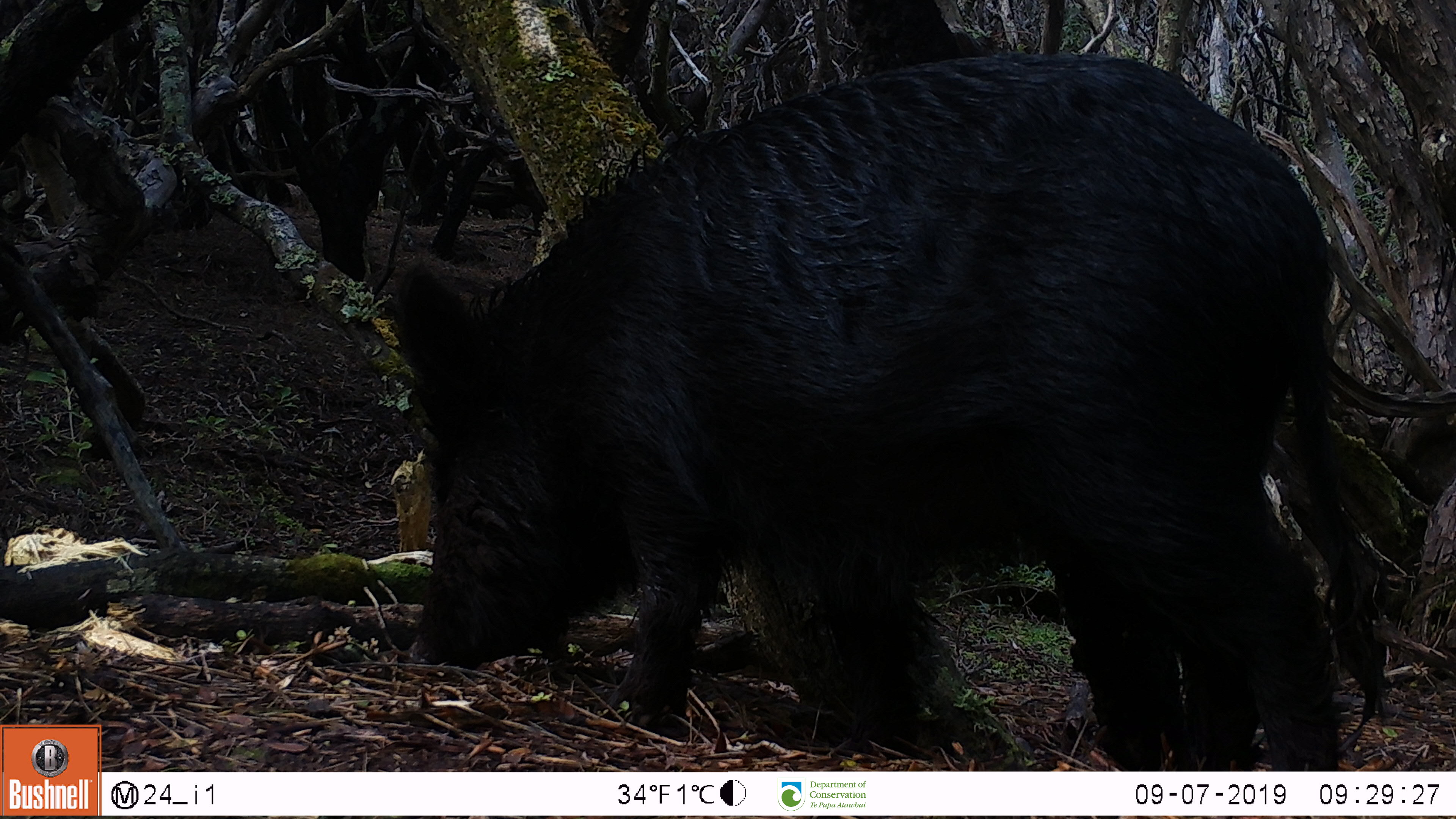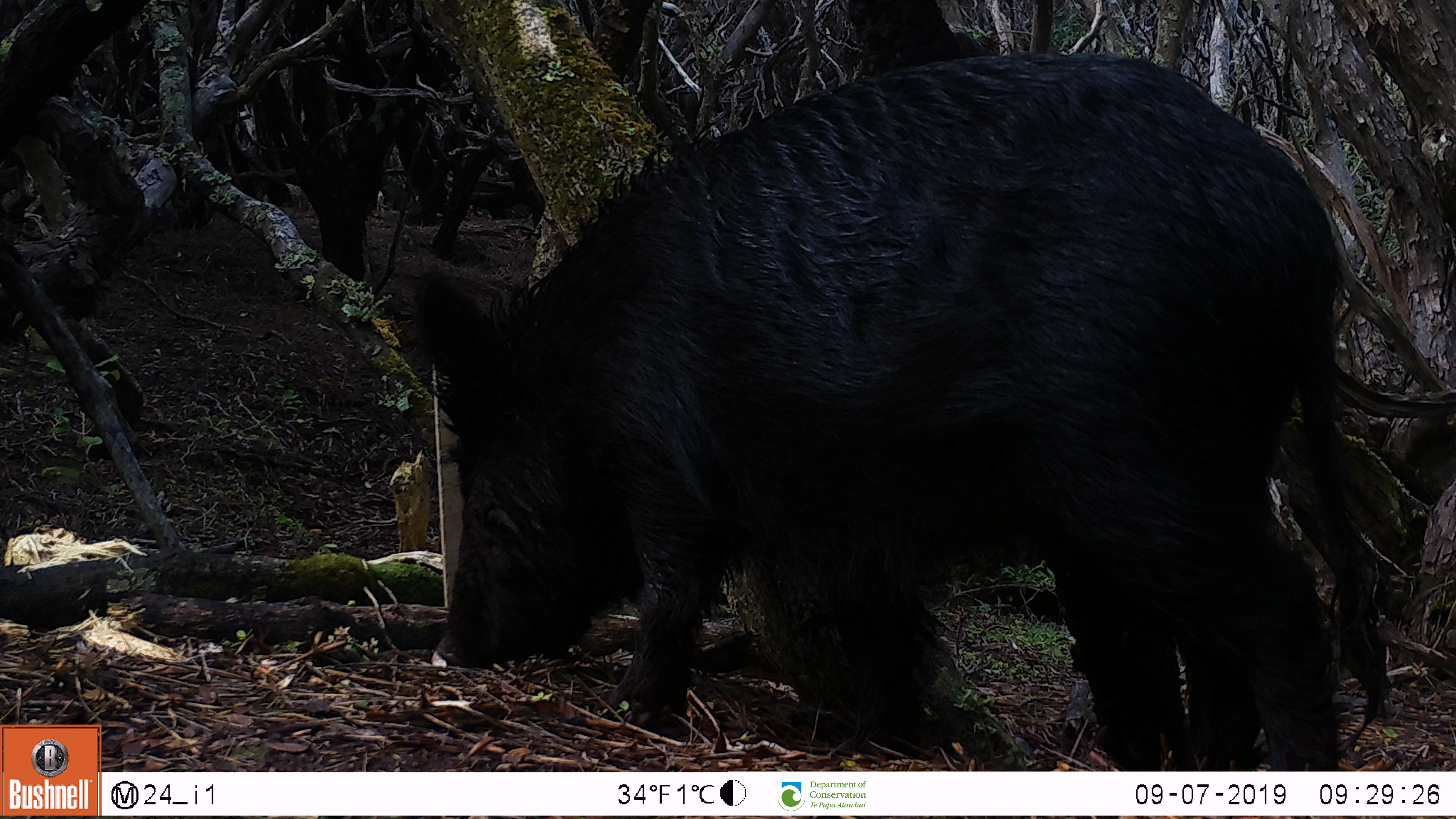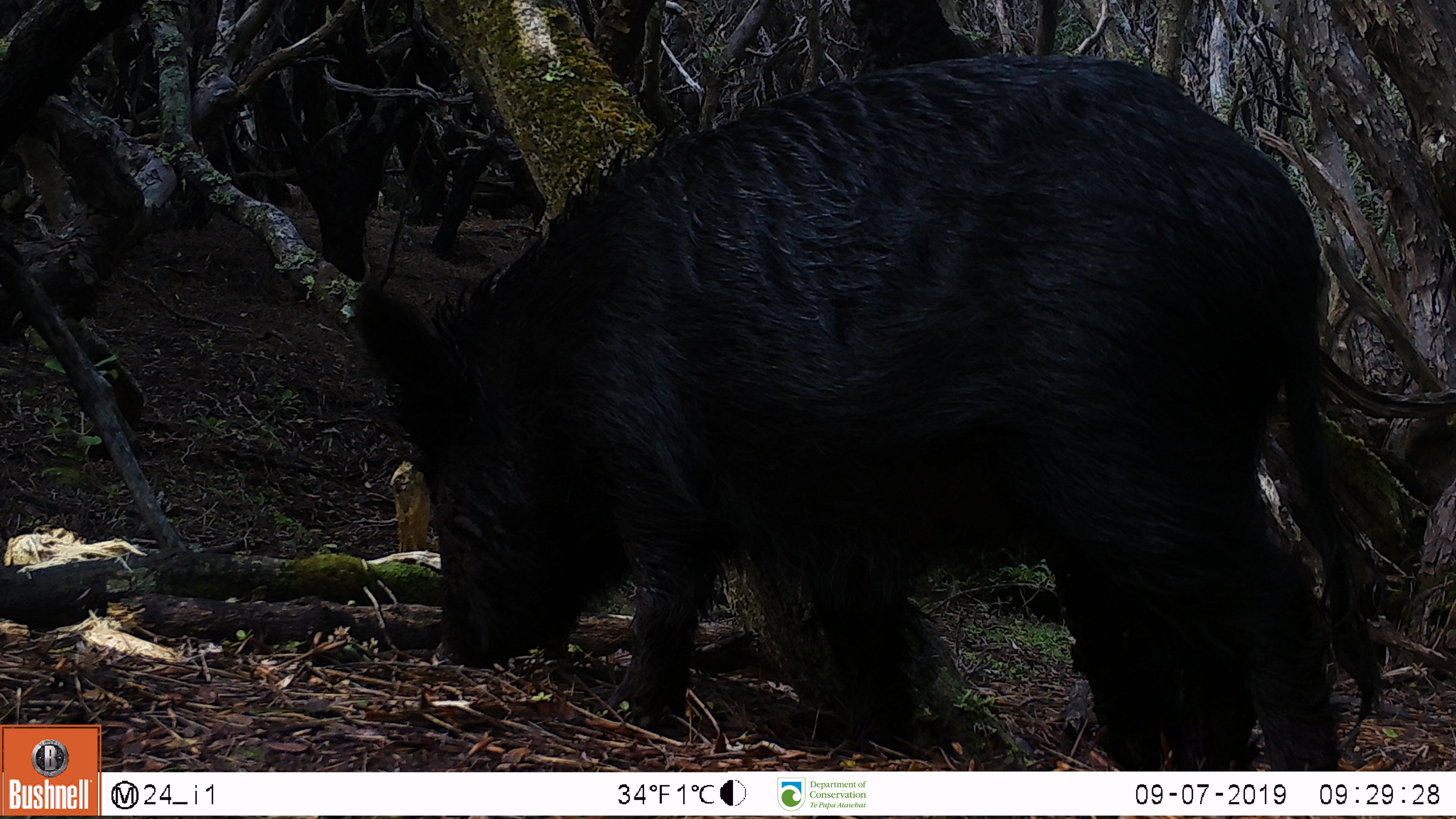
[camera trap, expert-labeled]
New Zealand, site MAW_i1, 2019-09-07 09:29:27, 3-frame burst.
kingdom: Animalia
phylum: Chordata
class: Mammalia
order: Artiodactyla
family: Suidae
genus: Sus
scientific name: Sus scrofa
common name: pig